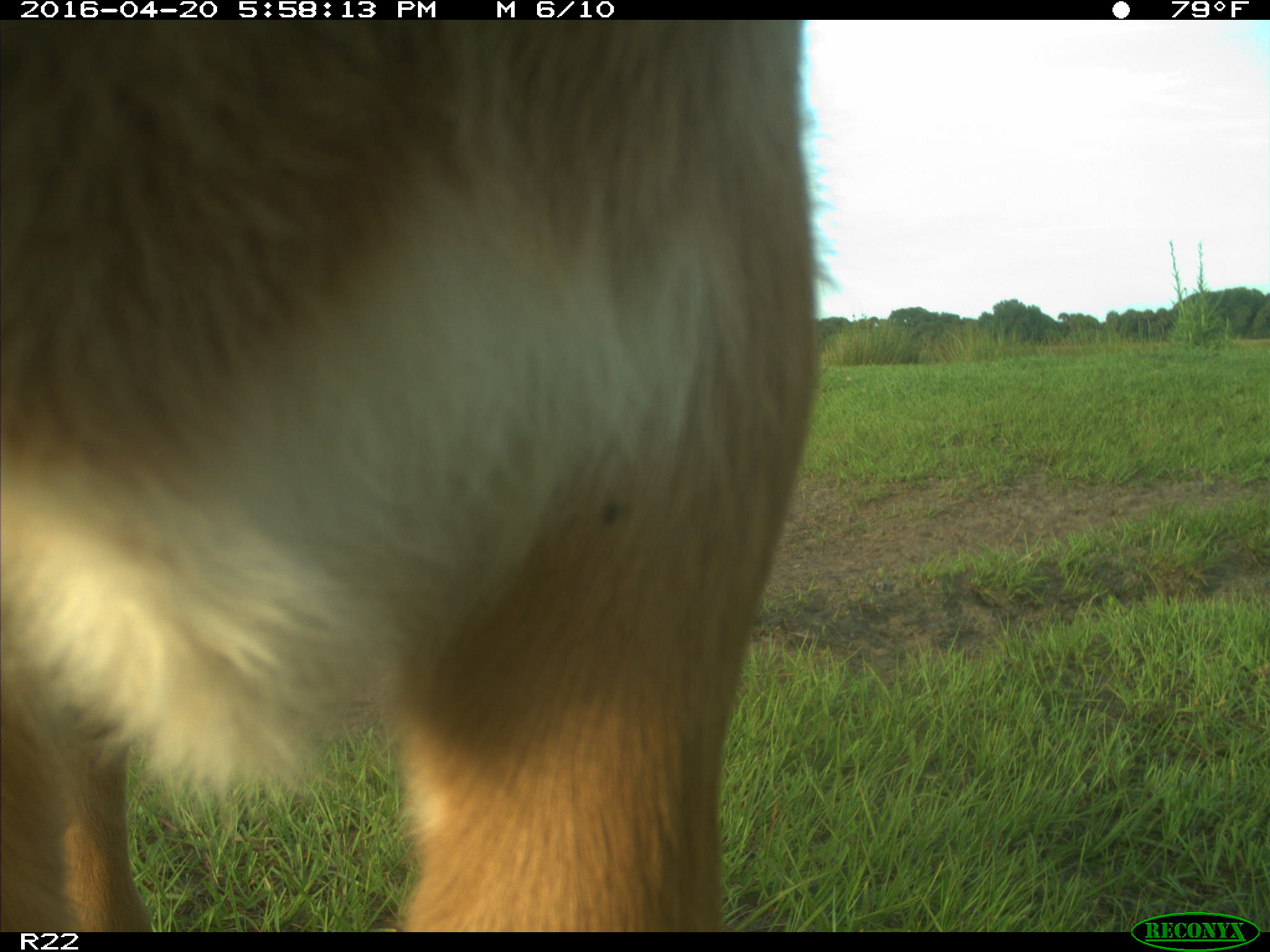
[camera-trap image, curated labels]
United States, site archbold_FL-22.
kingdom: Animalia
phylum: Chordata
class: Mammalia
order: Artiodactyla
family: Bovidae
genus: Bos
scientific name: Bos taurus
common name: domestic cow